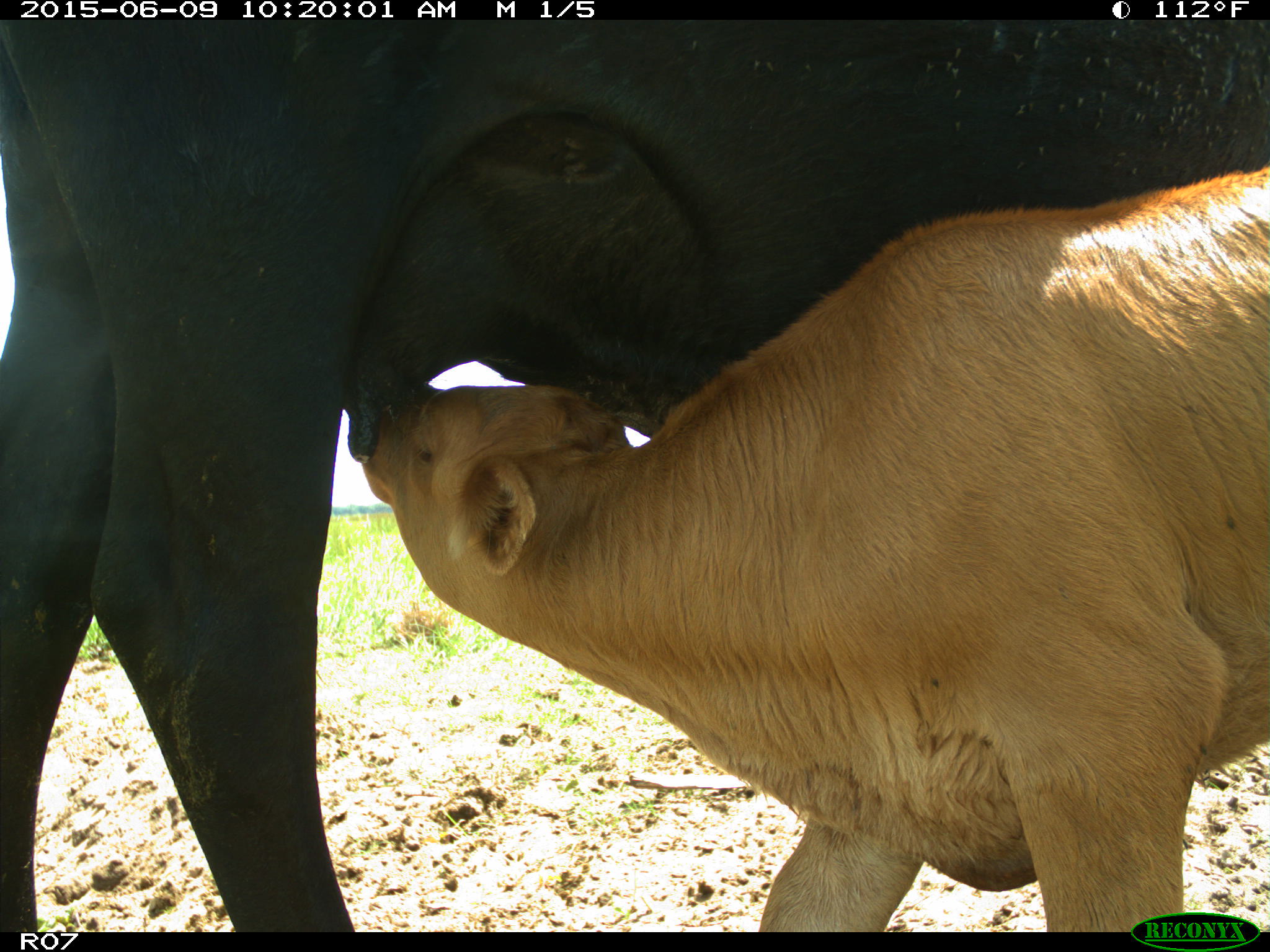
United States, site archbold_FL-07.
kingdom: Animalia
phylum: Chordata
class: Mammalia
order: Artiodactyla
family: Bovidae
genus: Bos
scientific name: Bos taurus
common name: domestic cow